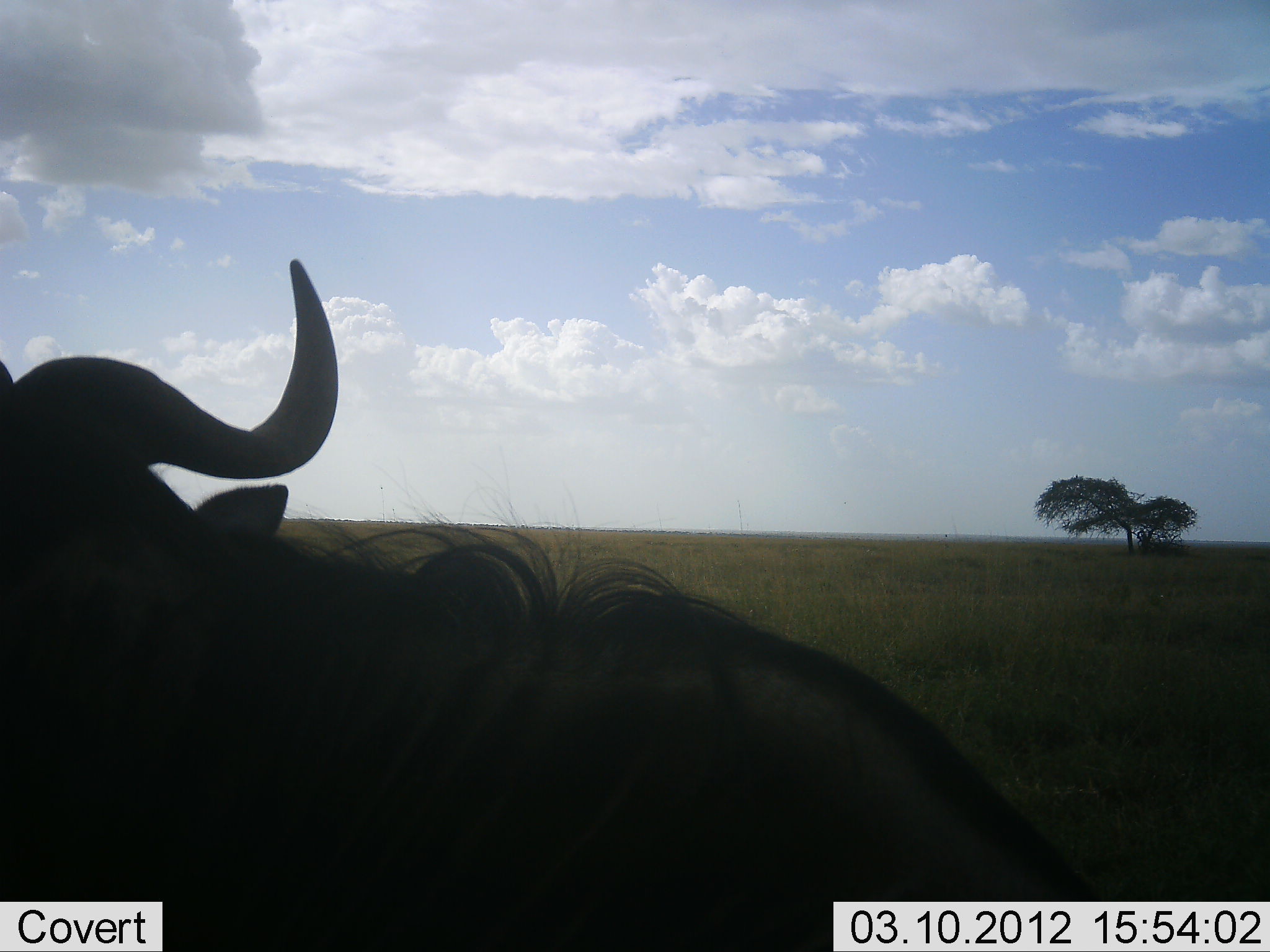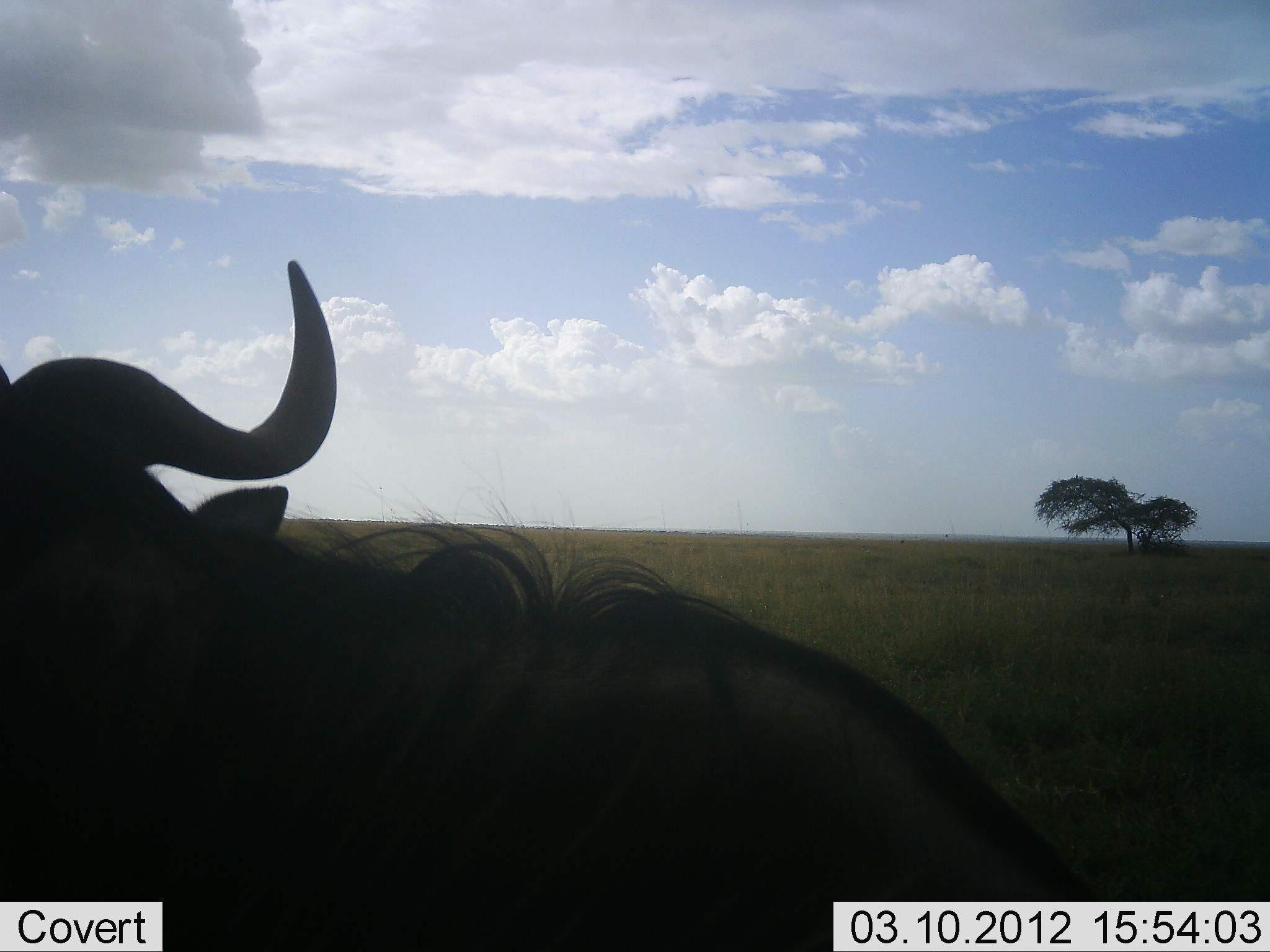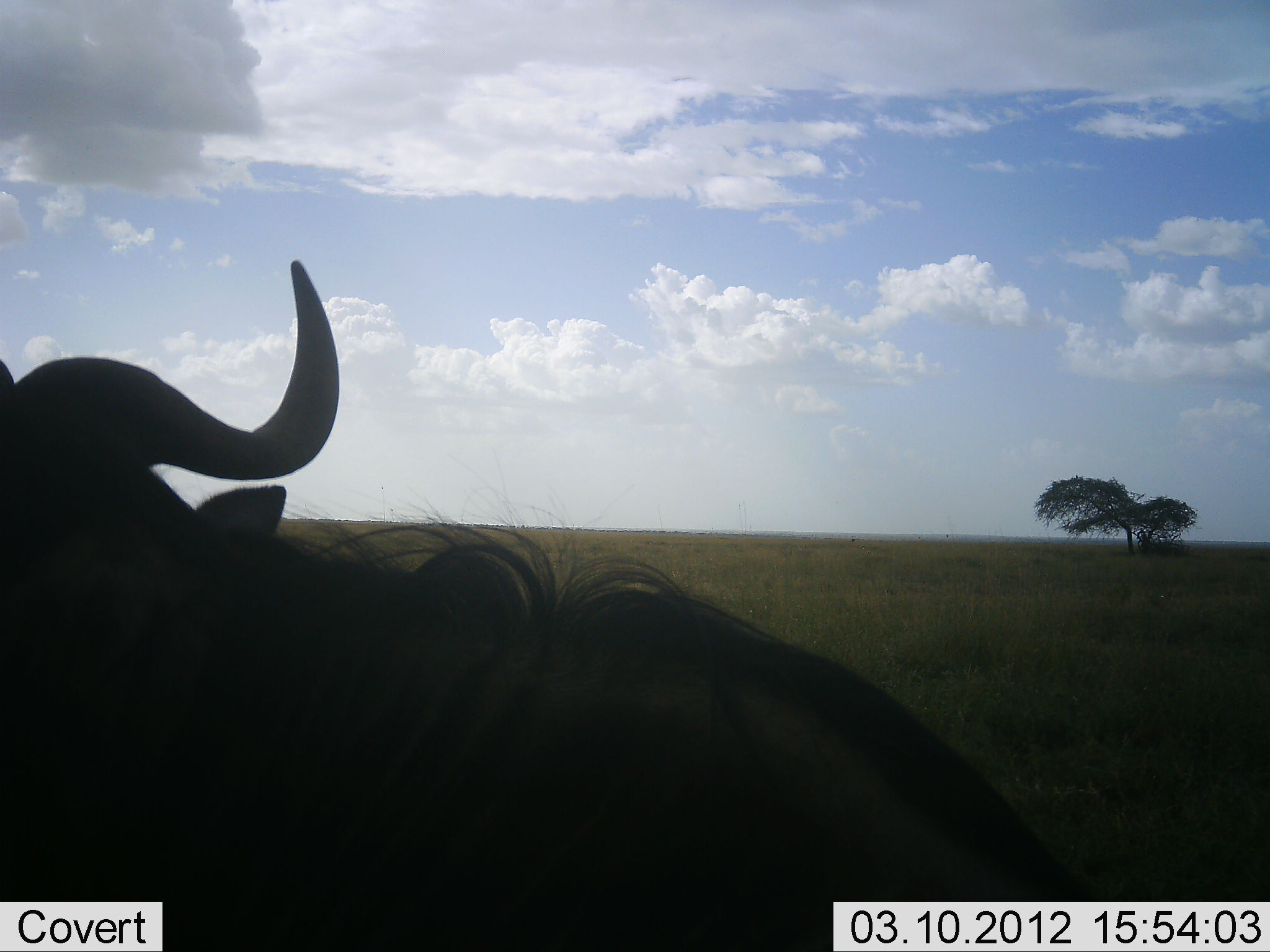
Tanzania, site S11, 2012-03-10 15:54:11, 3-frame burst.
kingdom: Animalia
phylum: Chordata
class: Mammalia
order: Artiodactyla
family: Bovidae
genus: Connochaetes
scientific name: Connochaetes taurinus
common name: blue wildebeest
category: wildebeest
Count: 1.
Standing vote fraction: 42%.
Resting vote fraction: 55%.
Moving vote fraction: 0%.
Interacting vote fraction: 0%.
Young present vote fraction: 0%.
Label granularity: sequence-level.